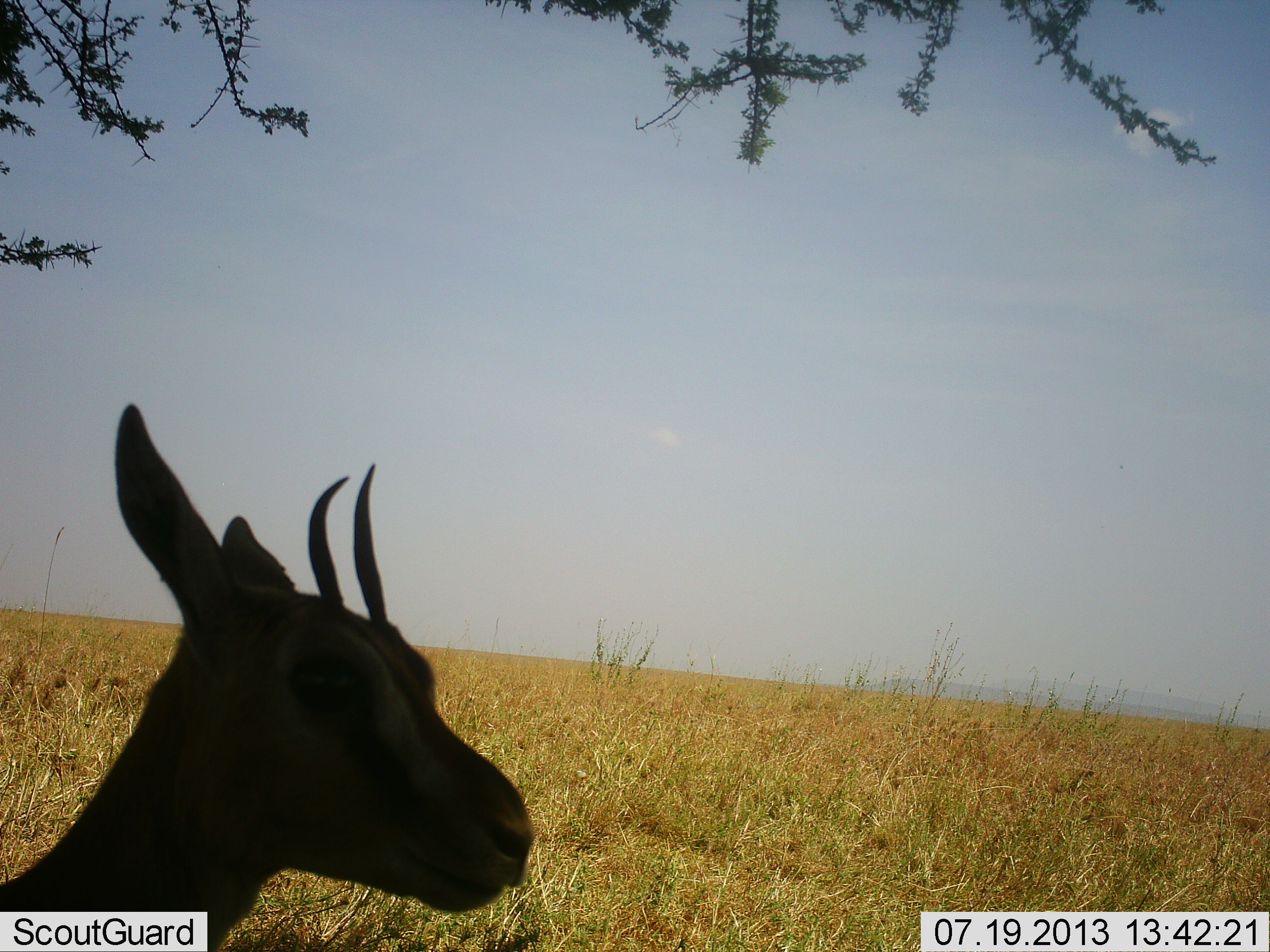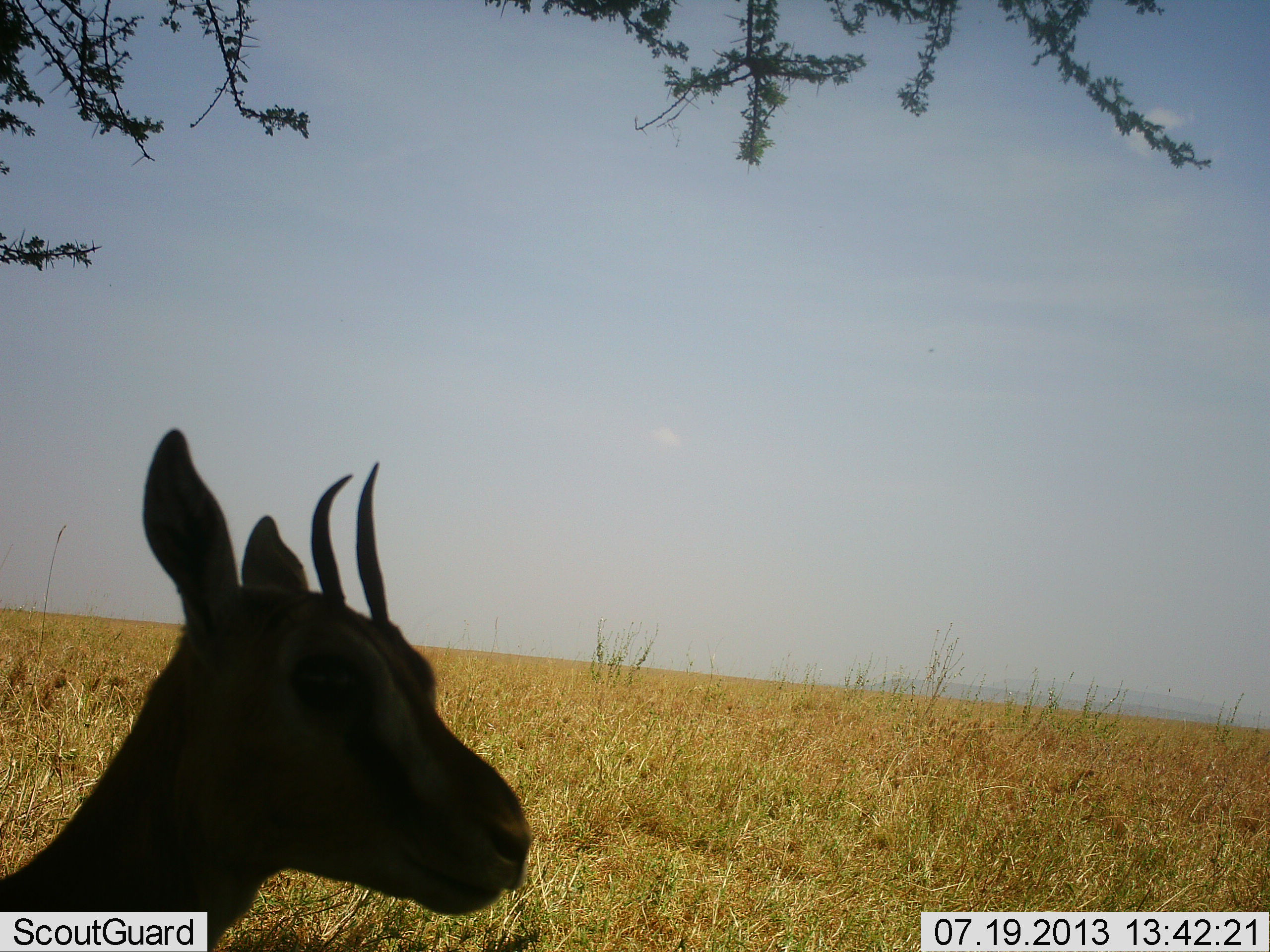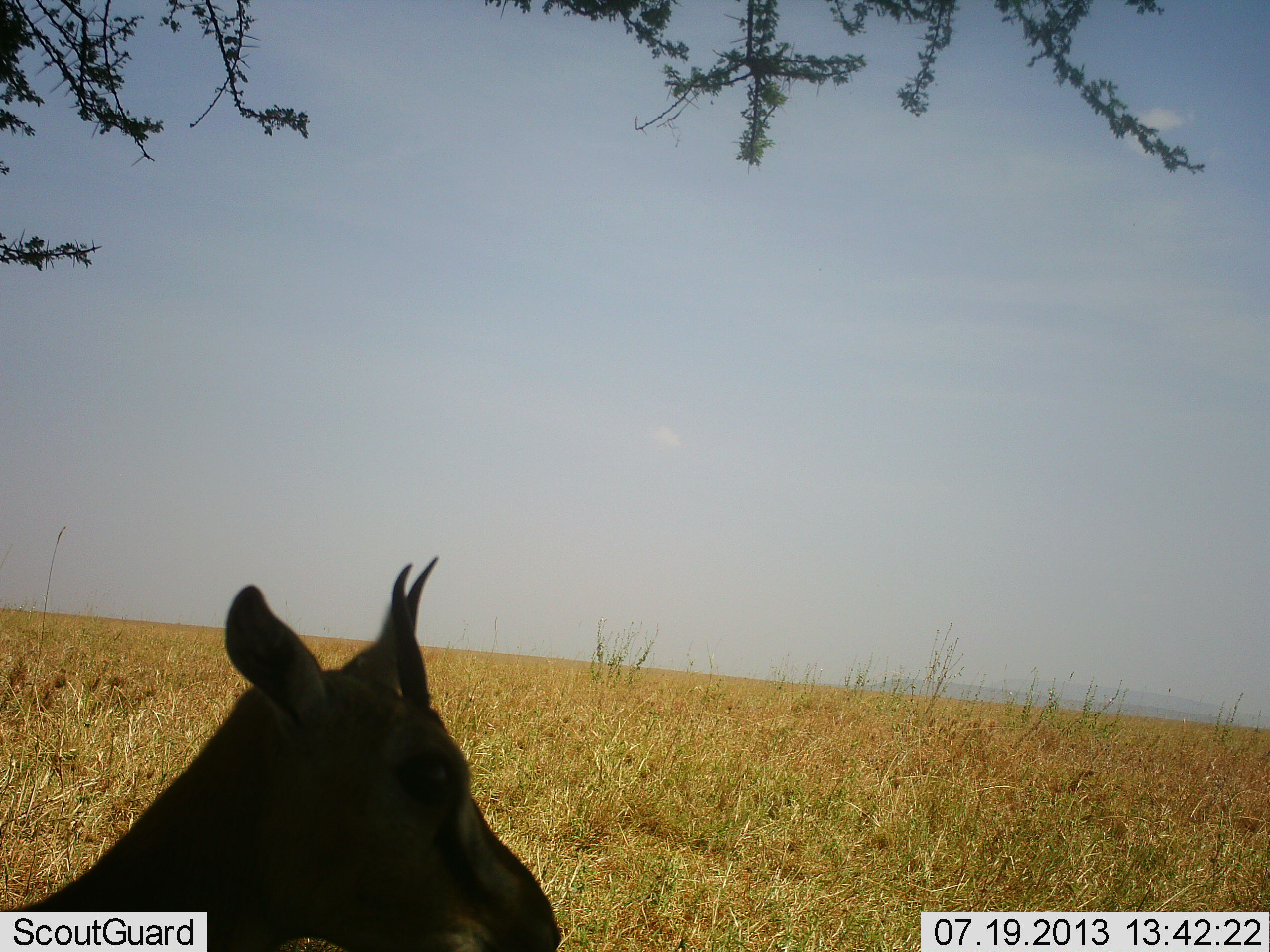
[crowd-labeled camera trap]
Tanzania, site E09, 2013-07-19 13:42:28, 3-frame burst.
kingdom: Animalia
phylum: Chordata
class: Mammalia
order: Artiodactyla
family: Bovidae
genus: Eudorcas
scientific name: Eudorcas thomsonii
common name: thomson's gazelle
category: gazellethomsons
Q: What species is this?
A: Gazellethomsons (thomson's gazelle) (Eudorcas thomsonii).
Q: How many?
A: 1.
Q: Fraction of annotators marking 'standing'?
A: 100%.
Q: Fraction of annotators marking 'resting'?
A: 0%.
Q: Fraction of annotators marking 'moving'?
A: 0%.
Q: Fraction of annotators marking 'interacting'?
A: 0%.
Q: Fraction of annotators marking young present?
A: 0%.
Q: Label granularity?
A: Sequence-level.